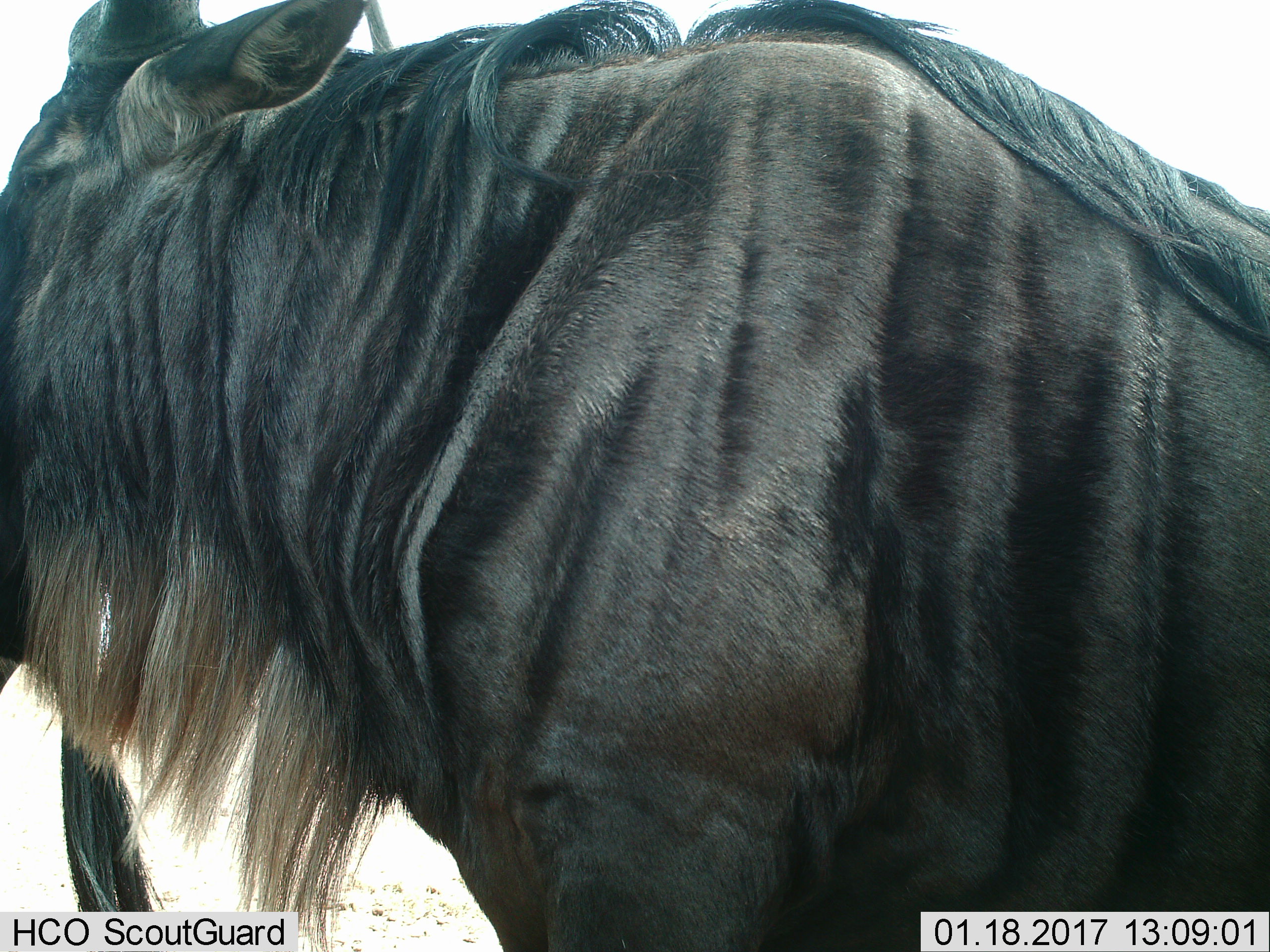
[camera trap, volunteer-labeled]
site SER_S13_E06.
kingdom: Animalia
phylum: Chordata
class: Mammalia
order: Artiodactyla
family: Bovidae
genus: Connochaetes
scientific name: Connochaetes taurinus taurinus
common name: blue wildebeest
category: wildebeestblue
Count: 1.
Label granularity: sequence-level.